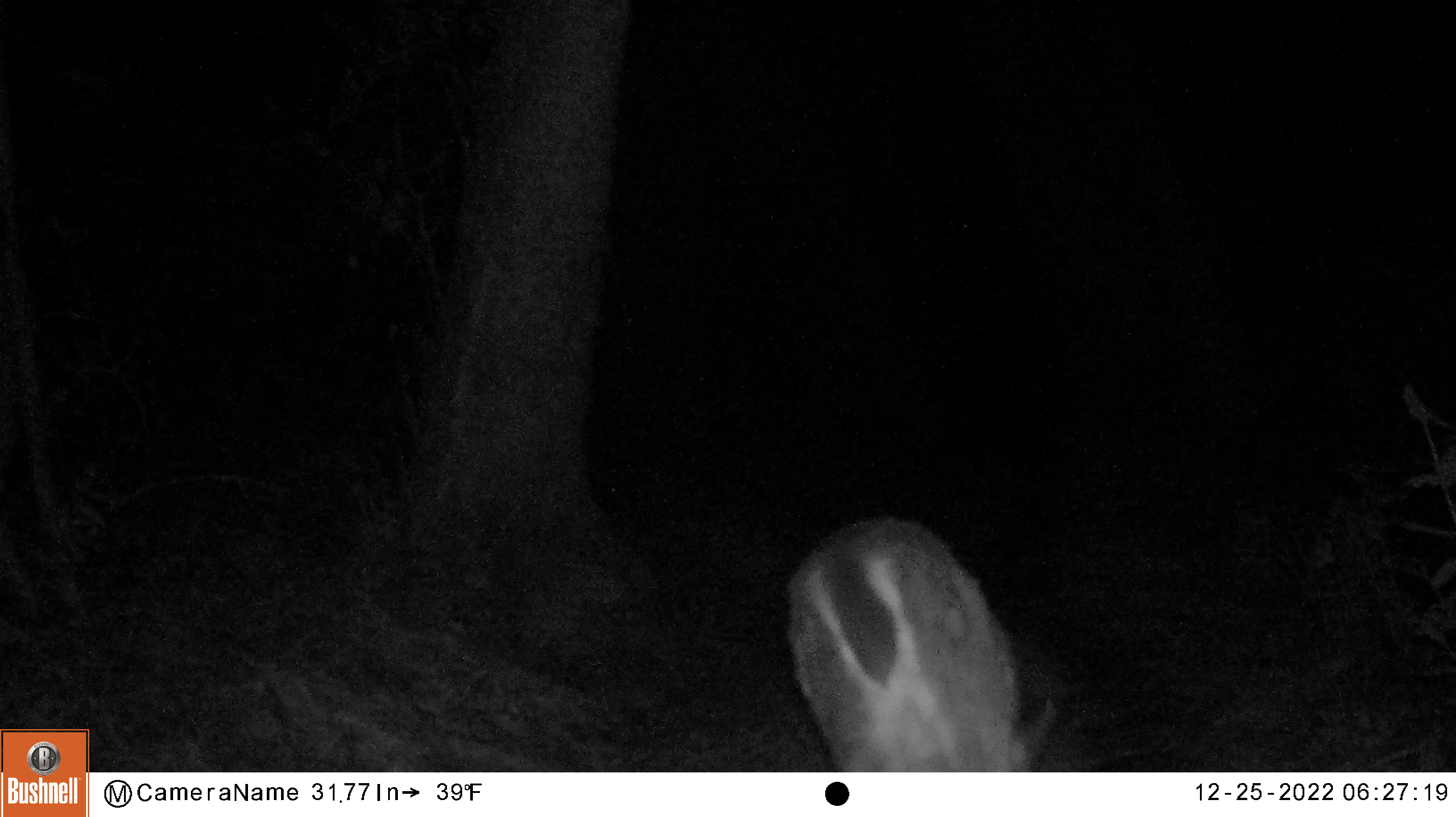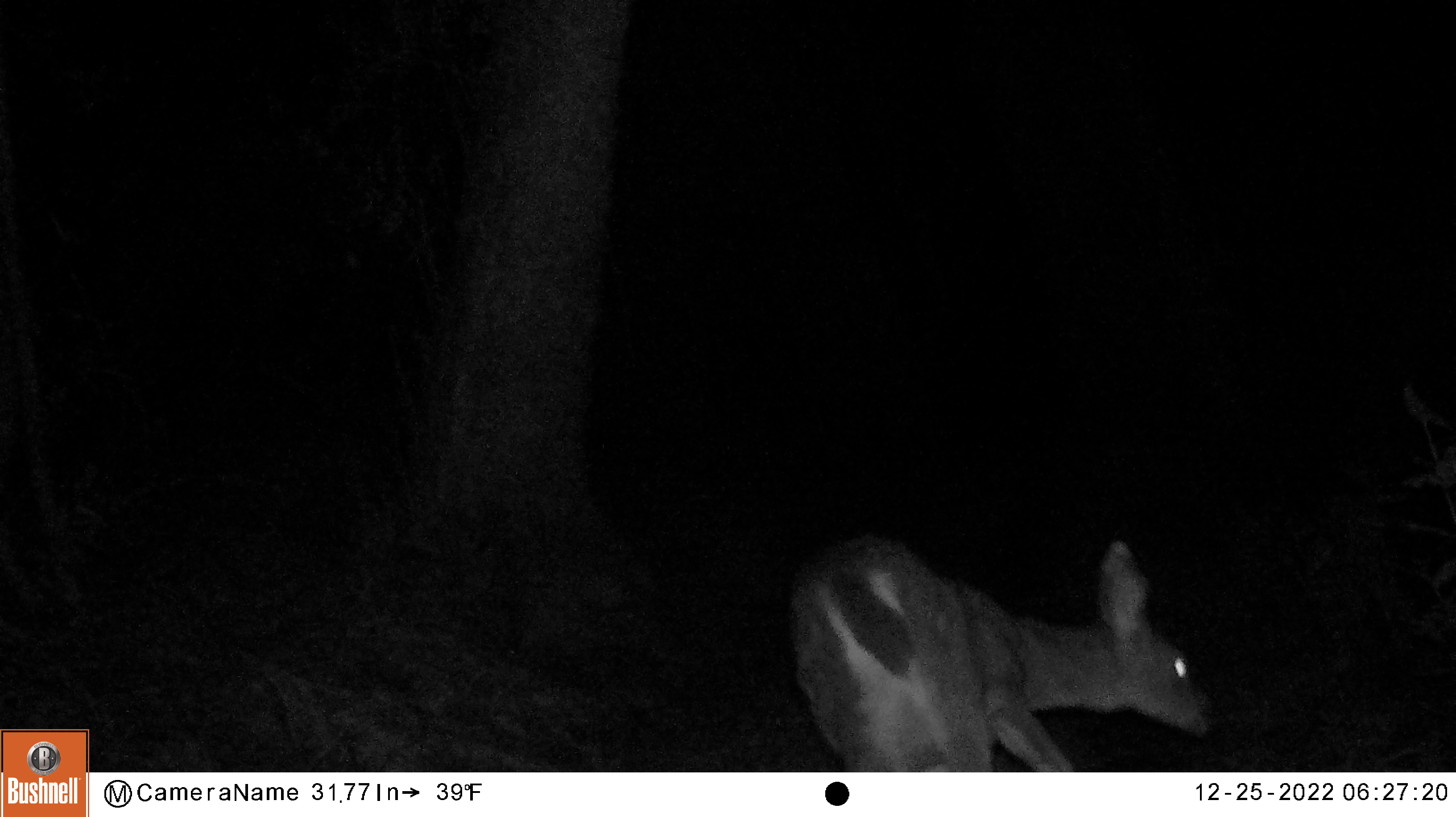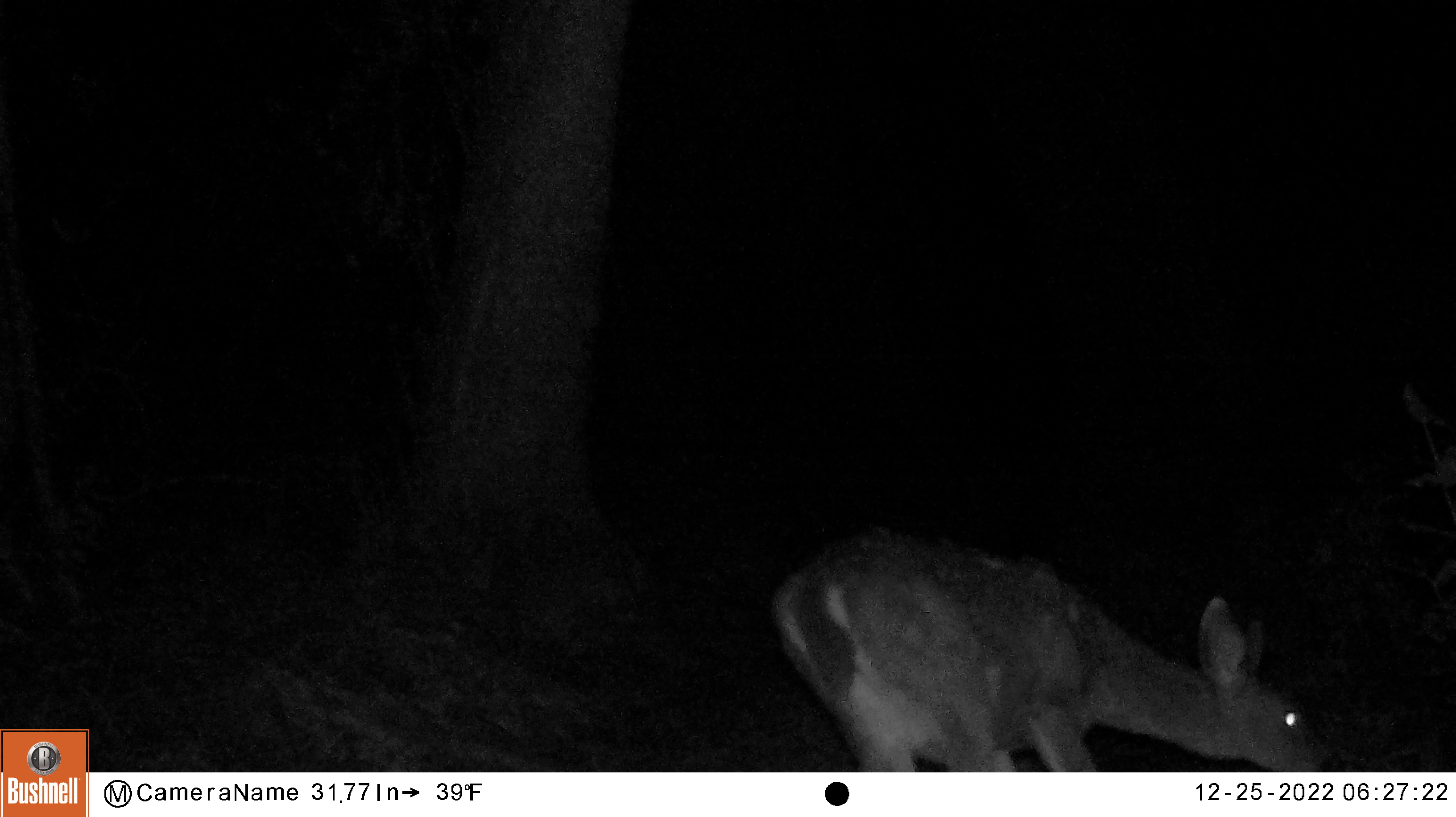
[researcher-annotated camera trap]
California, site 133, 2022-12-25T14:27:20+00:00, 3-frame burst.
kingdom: Animalia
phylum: Chordata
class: Mammalia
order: Artiodactyla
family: Cervidae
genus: Odocoileus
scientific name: Odocoileus hemionus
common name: mule deer